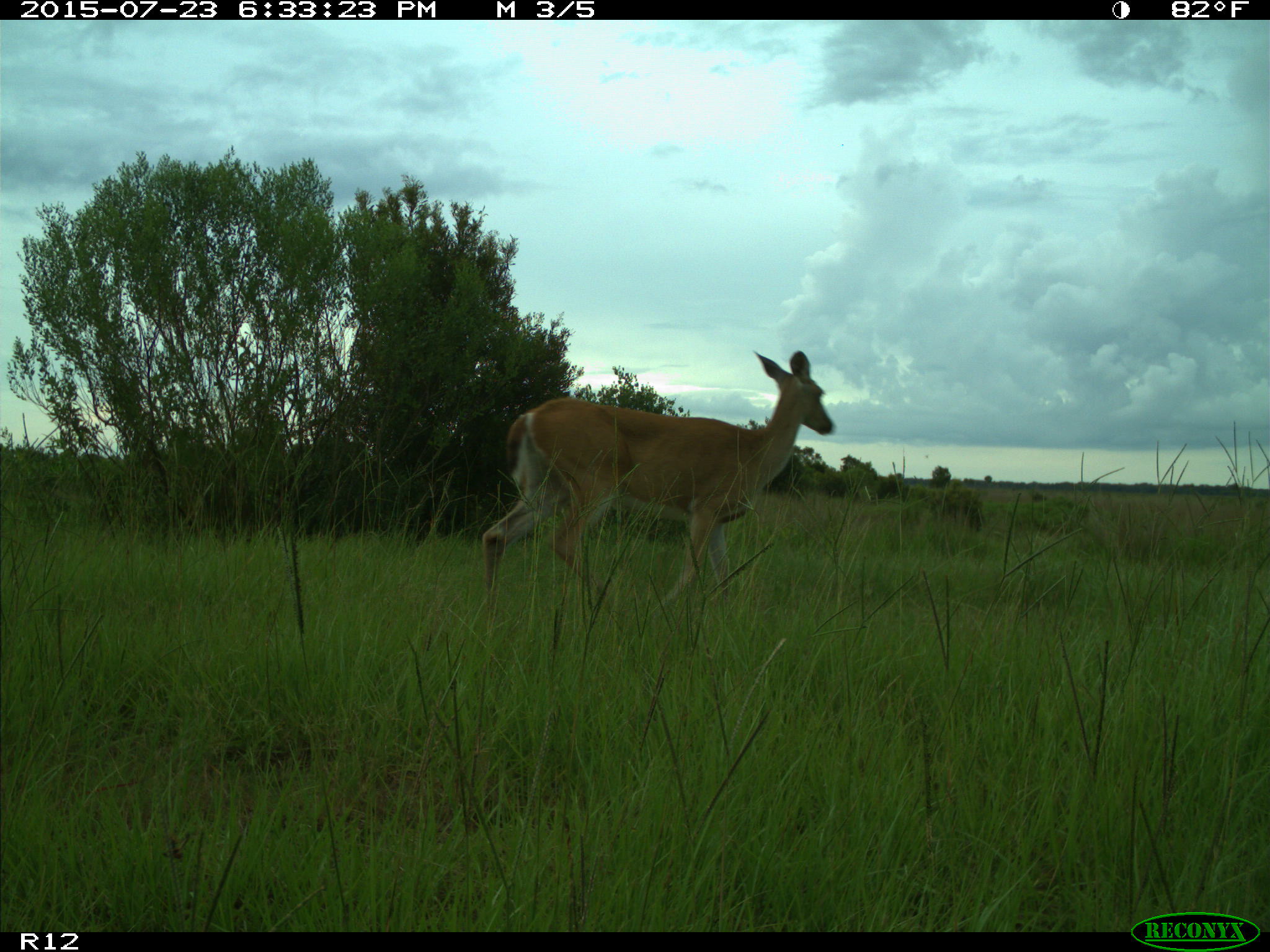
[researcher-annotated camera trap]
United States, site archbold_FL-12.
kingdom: Animalia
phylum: Chordata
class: Mammalia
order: Artiodactyla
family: Cervidae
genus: Odocoileus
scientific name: Odocoileus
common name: deer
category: unidentified deer